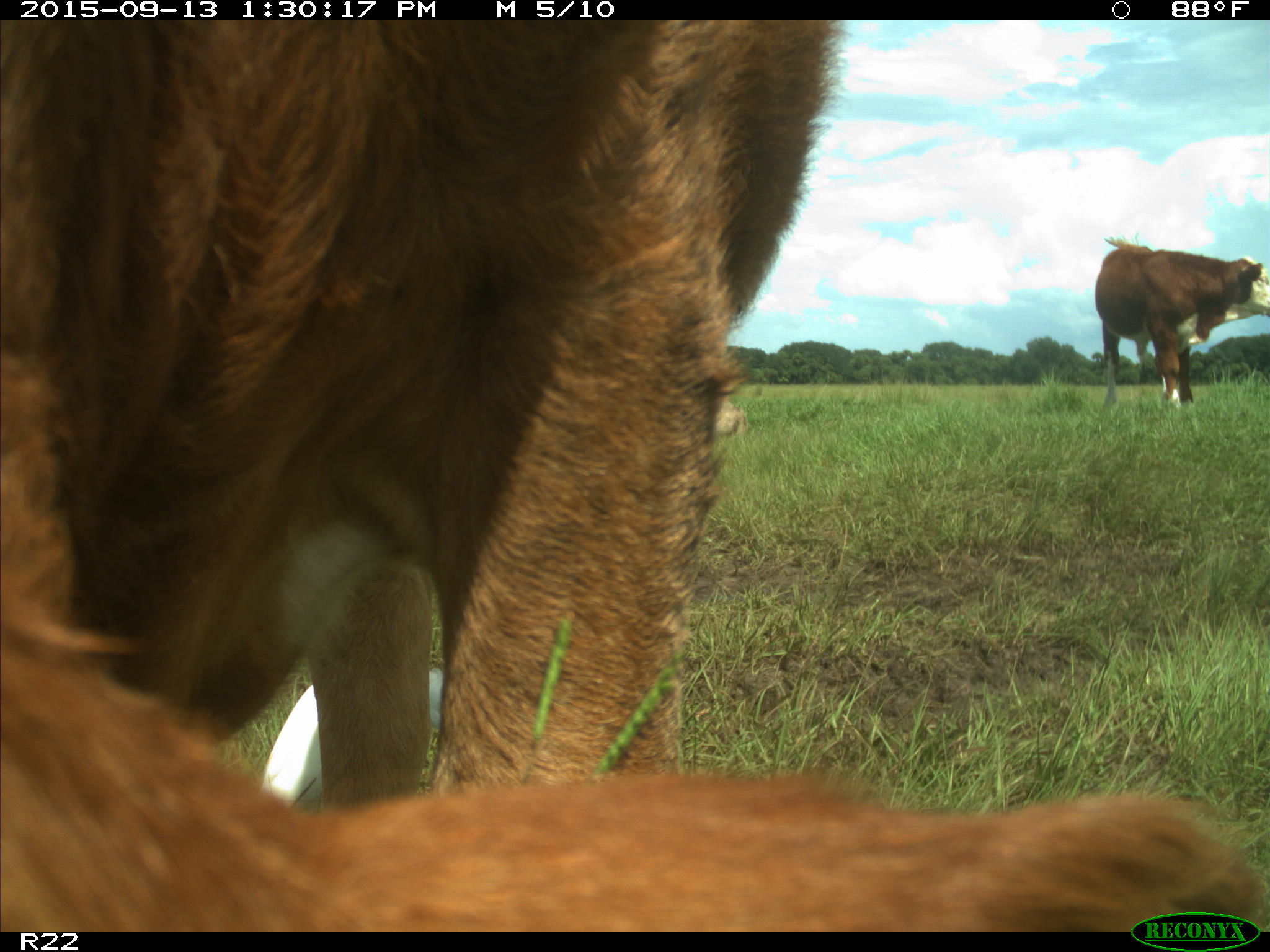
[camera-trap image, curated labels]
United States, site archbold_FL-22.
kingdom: Animalia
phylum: Chordata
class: Mammalia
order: Artiodactyla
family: Bovidae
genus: Bos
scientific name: Bos taurus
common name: domestic cow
Bos taurus (domestic cow).